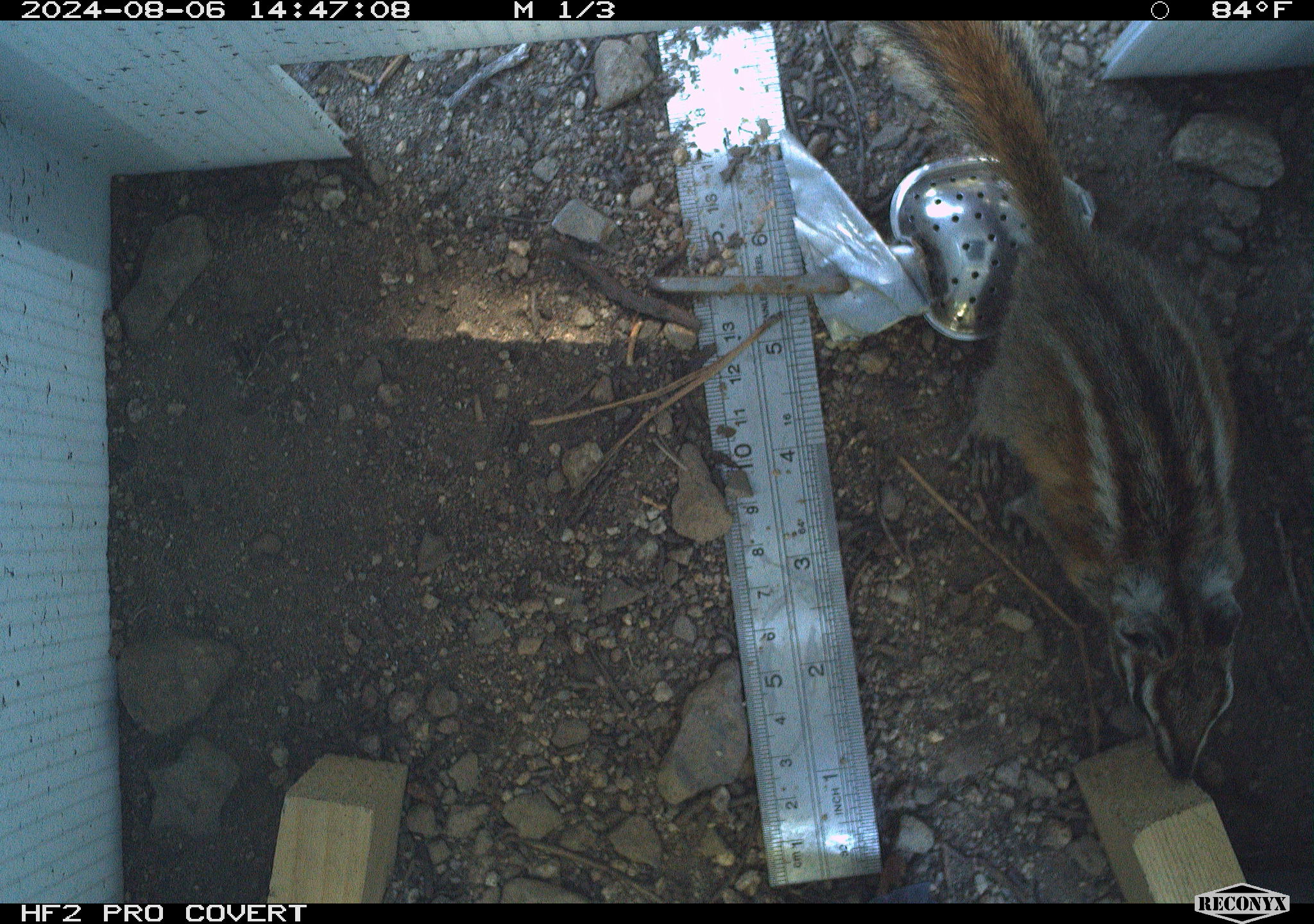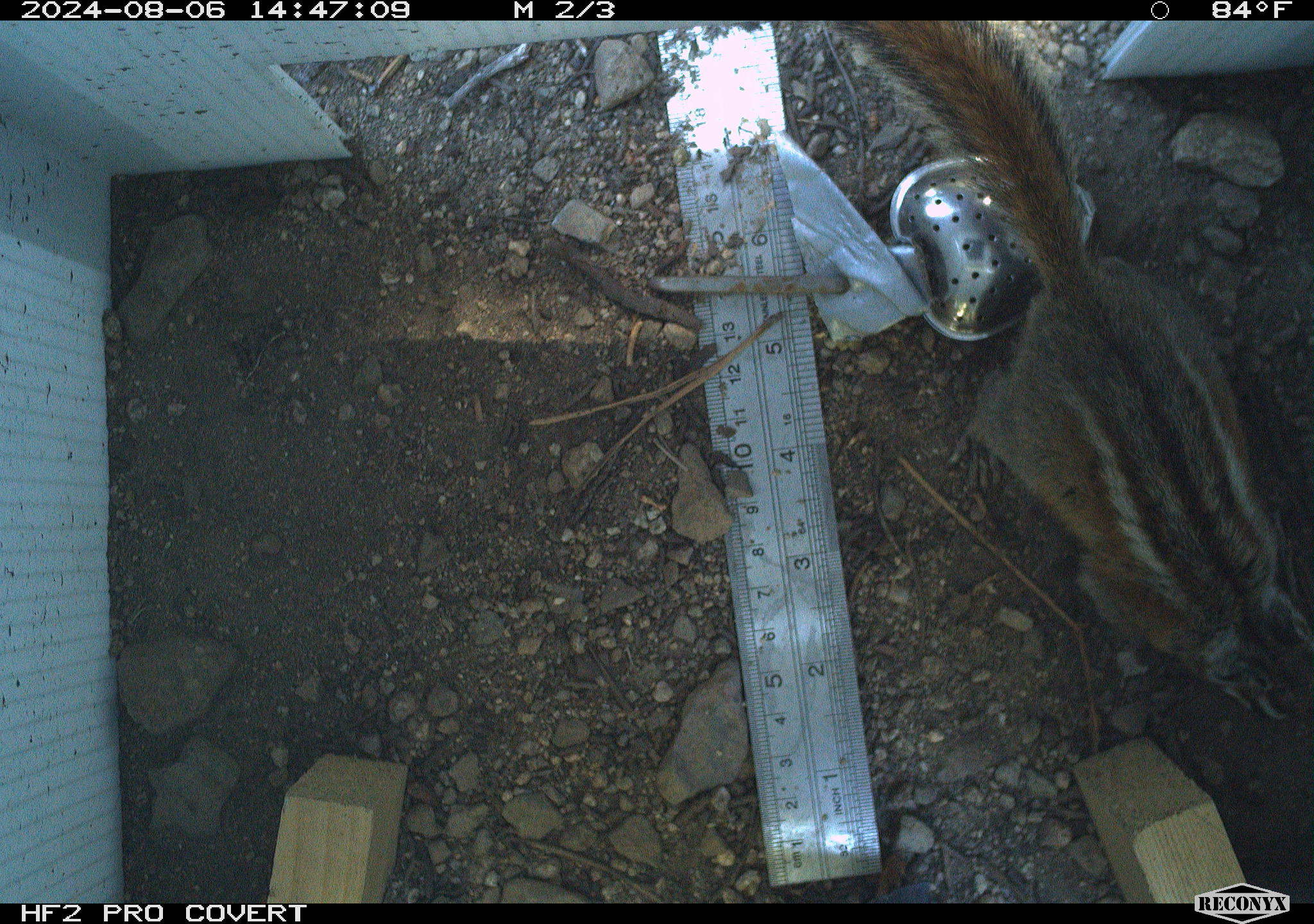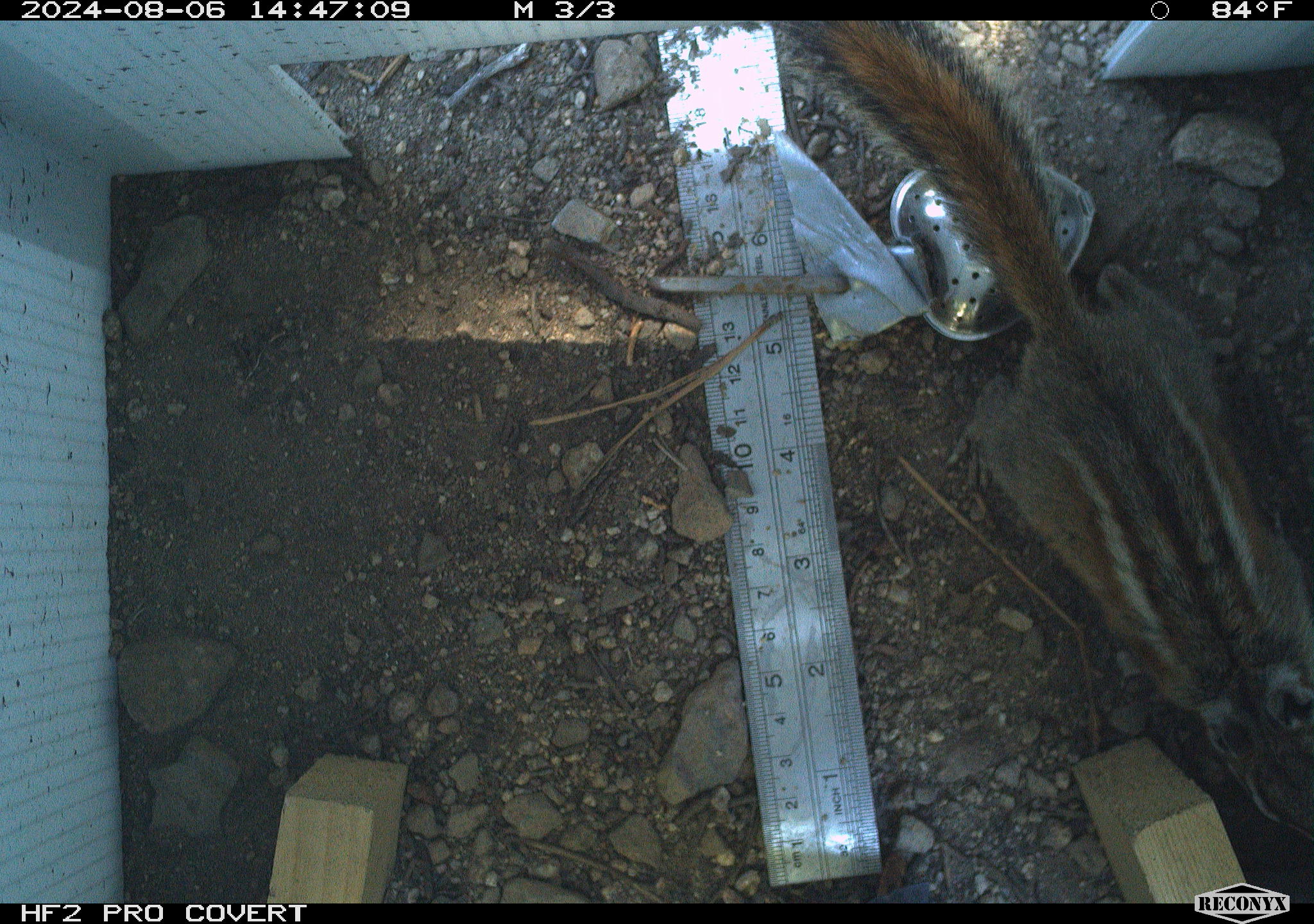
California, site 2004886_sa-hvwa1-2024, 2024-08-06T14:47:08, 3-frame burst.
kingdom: Animalia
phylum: Chordata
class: Mammalia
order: Rodentia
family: Sciuridae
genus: Neotamias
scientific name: Neotamias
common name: western chipmunks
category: neotamias species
Neotamias species (western chipmunks) (Neotamias).